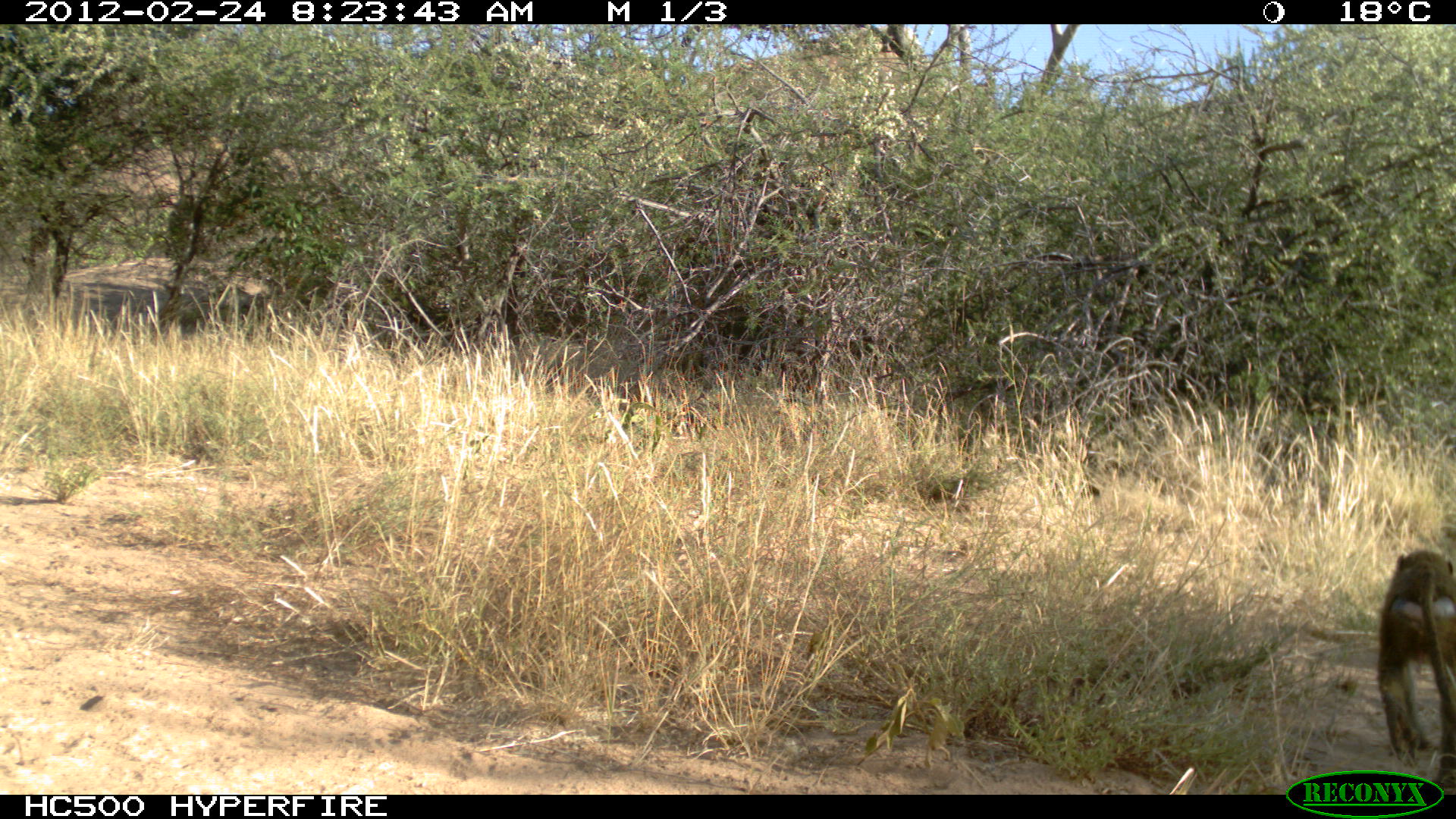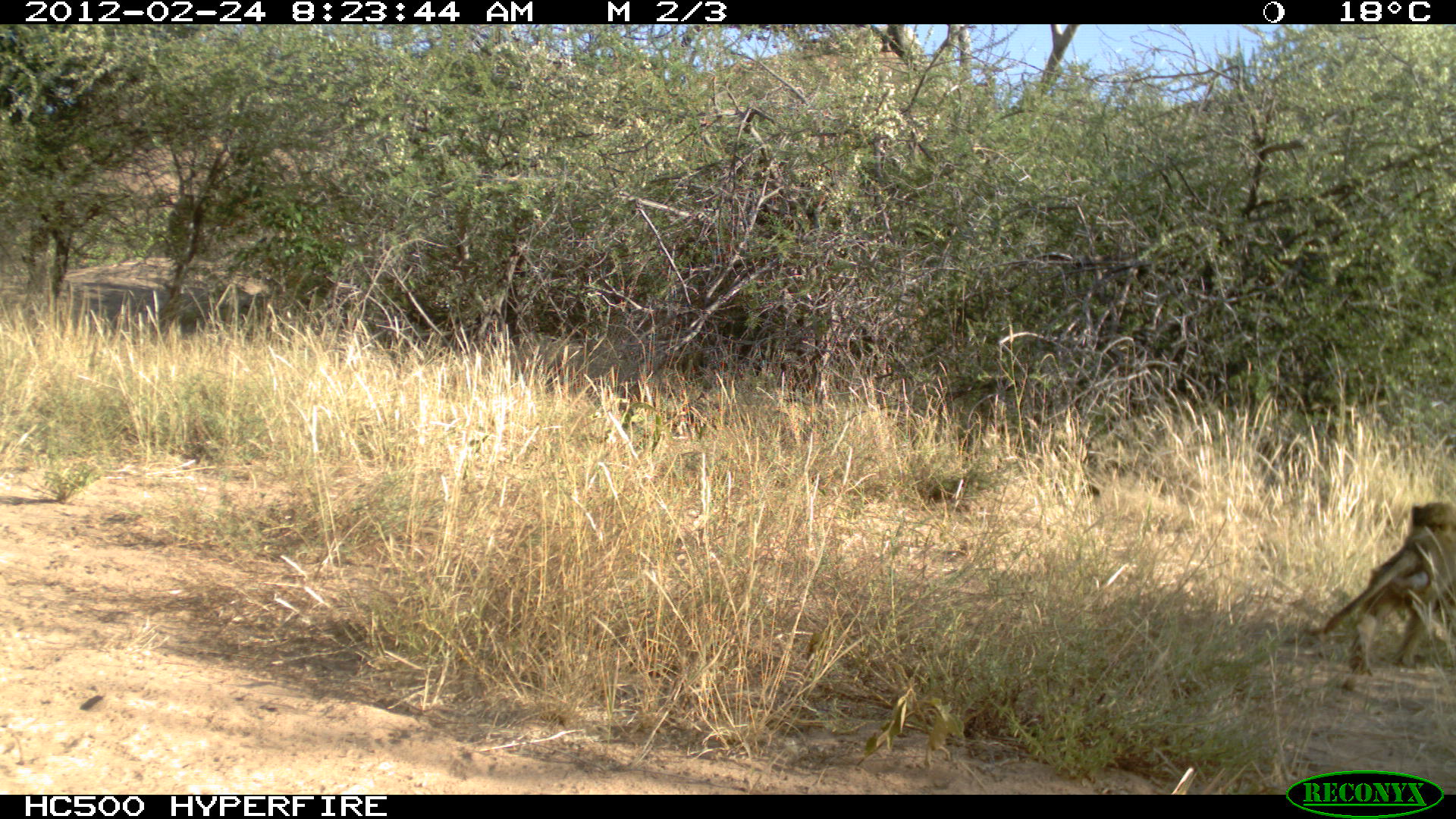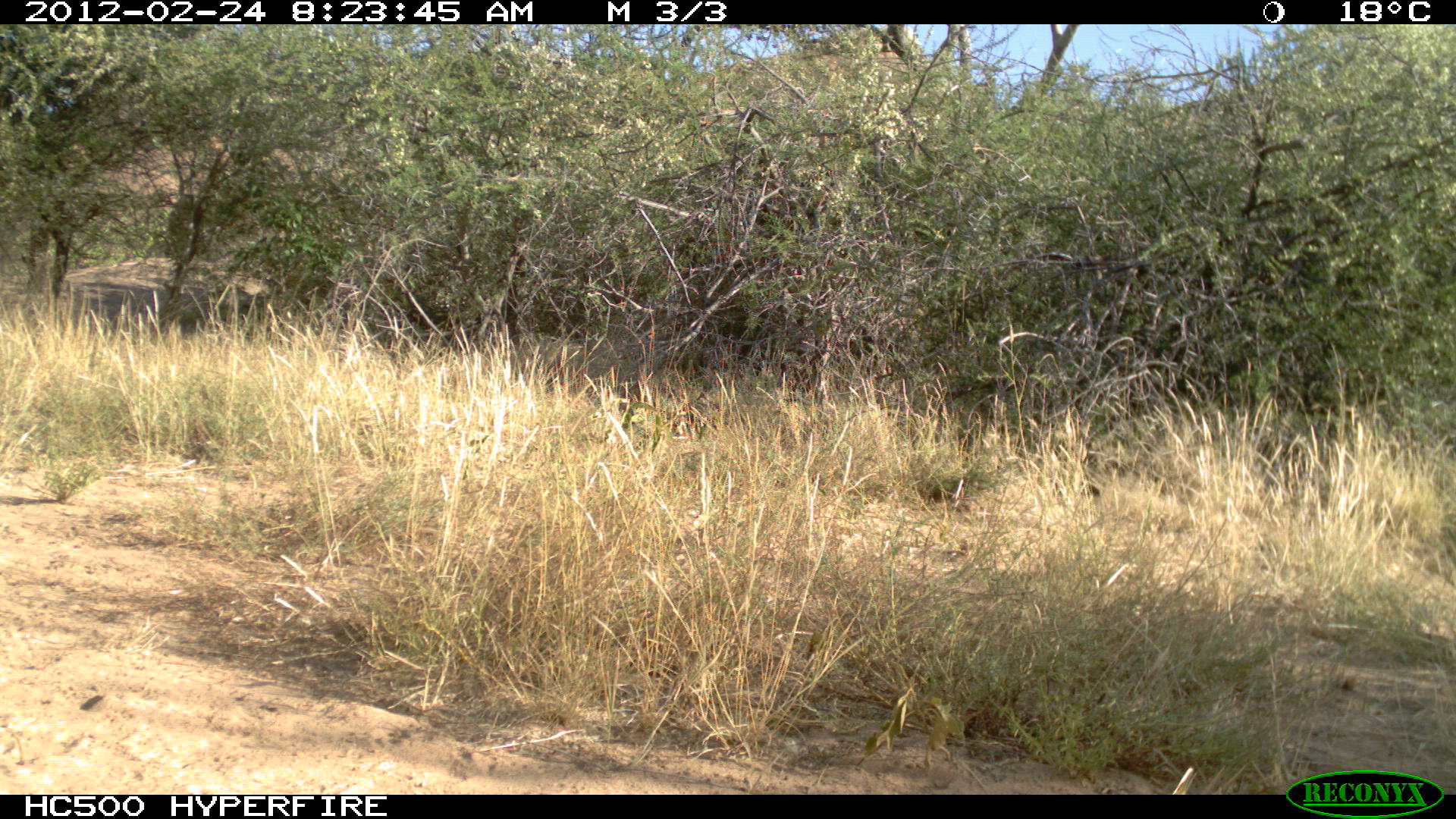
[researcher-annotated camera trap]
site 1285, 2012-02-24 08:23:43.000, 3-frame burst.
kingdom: Animalia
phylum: Chordata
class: Mammalia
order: Primates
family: Cercopithecidae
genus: Papio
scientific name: Papio anubis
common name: olive baboon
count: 1